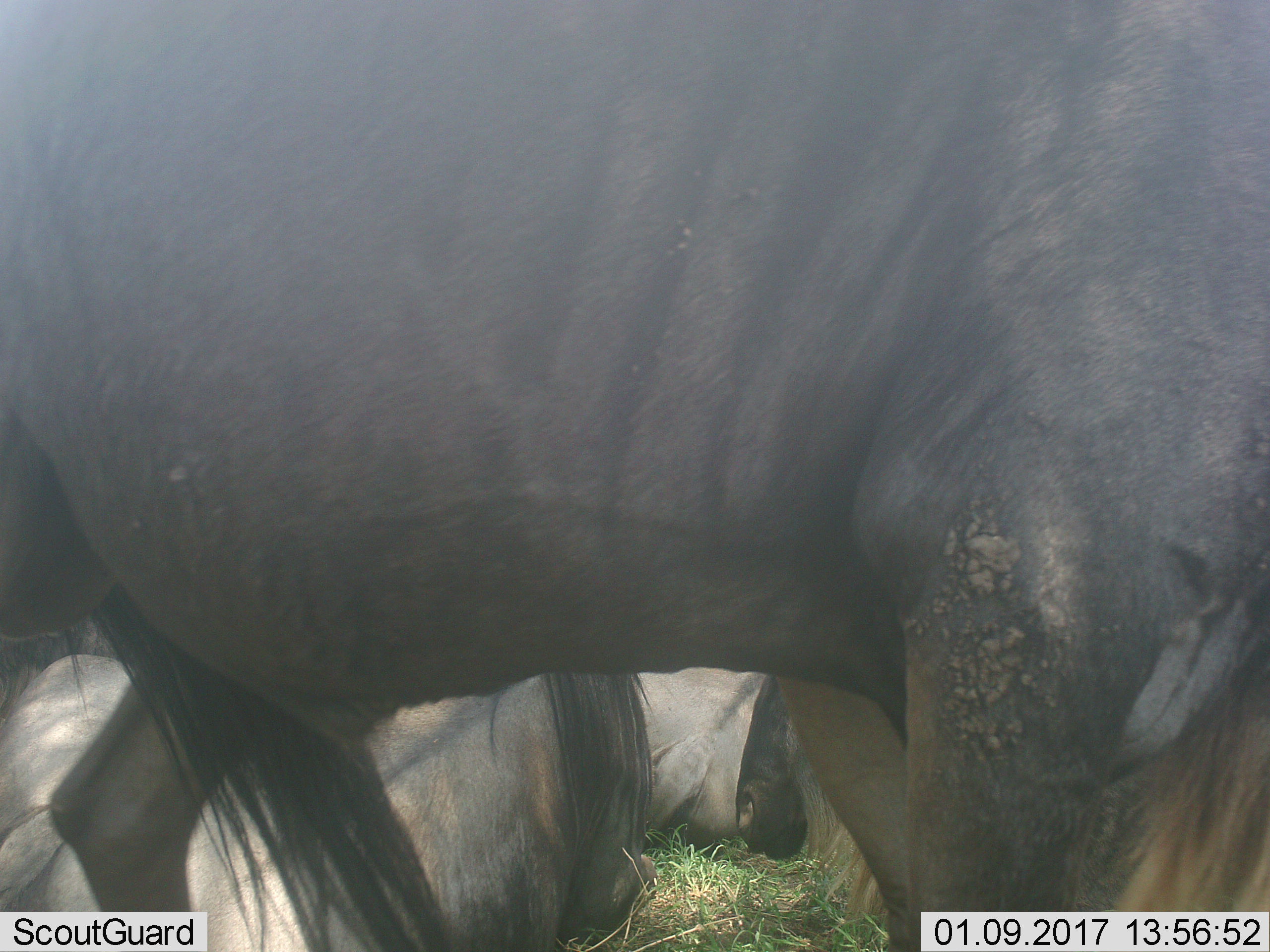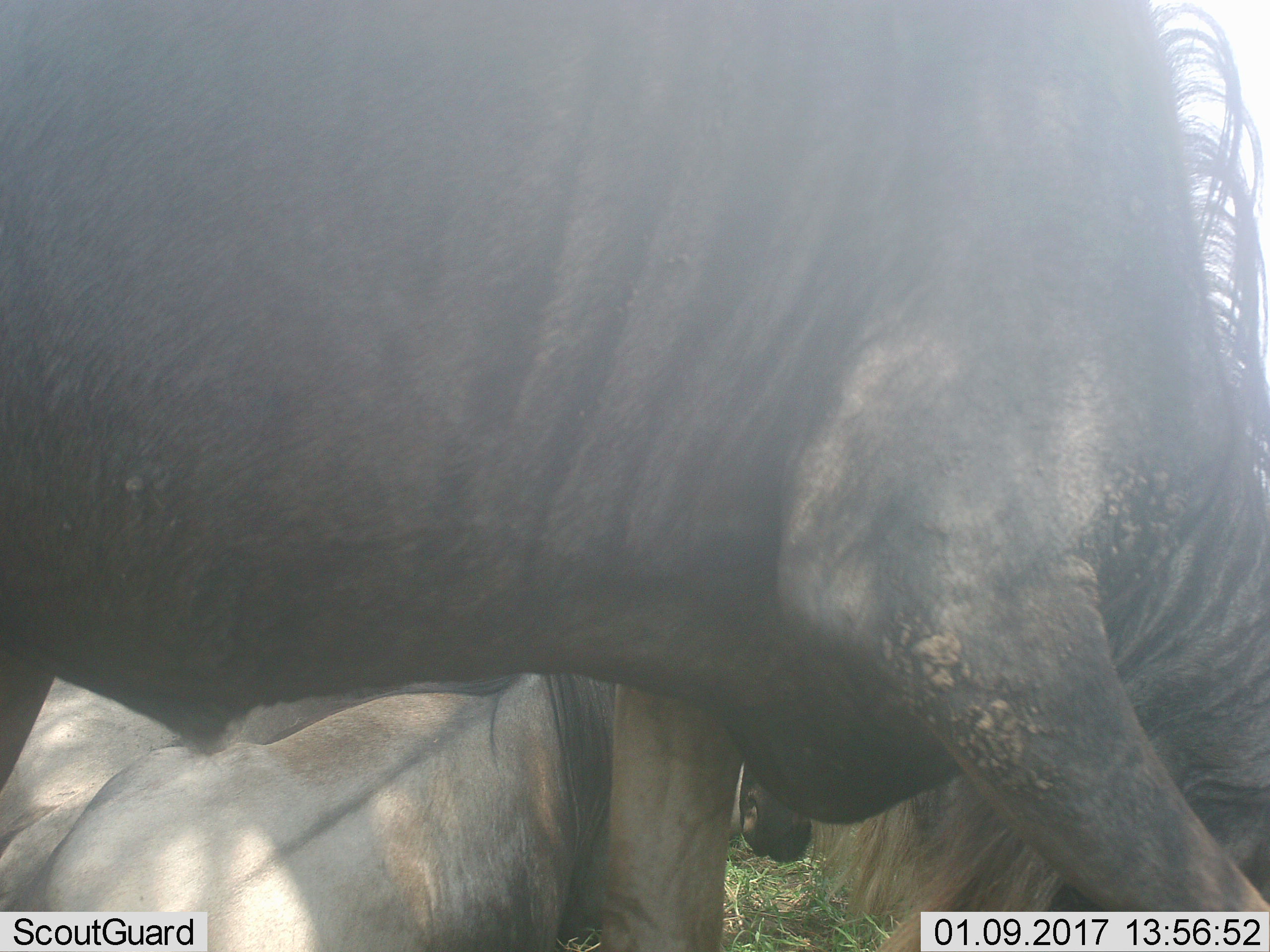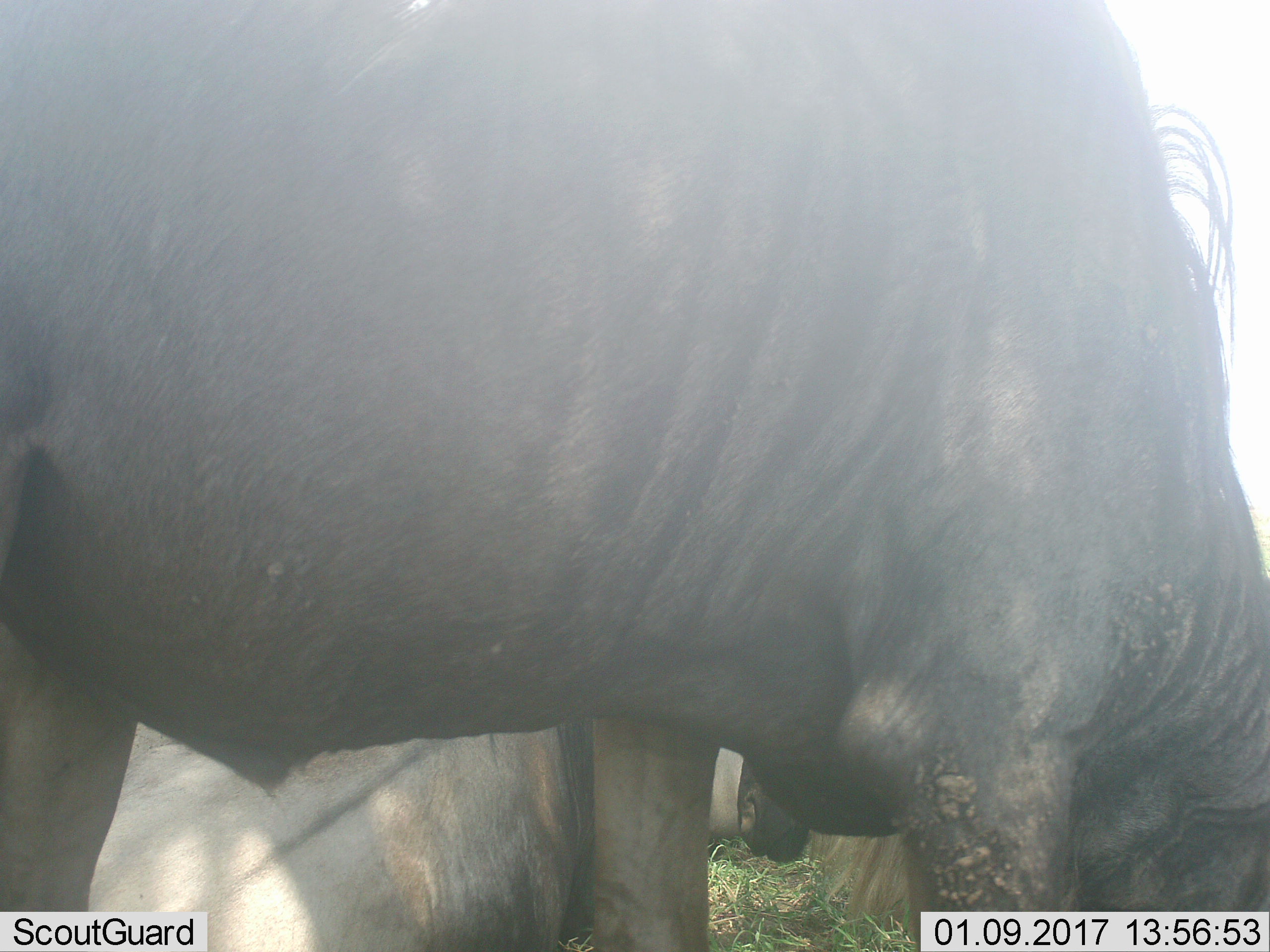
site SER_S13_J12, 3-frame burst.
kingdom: Animalia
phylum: Chordata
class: Mammalia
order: Artiodactyla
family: Bovidae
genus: Connochaetes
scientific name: Connochaetes taurinus taurinus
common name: blue wildebeest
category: wildebeestblue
Wildebeestblue (blue wildebeest) (Connochaetes taurinus taurinus), count 4. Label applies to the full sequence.